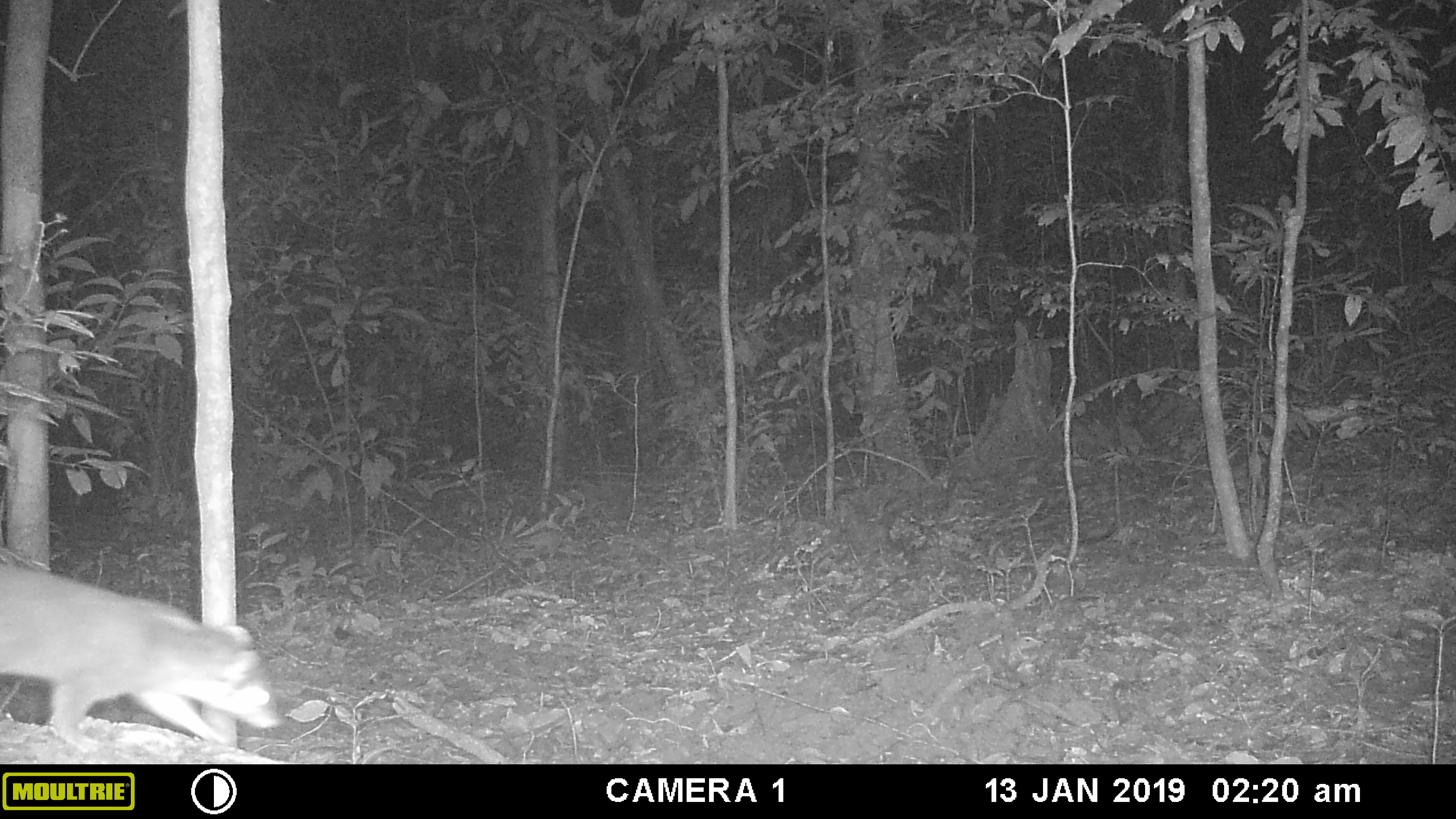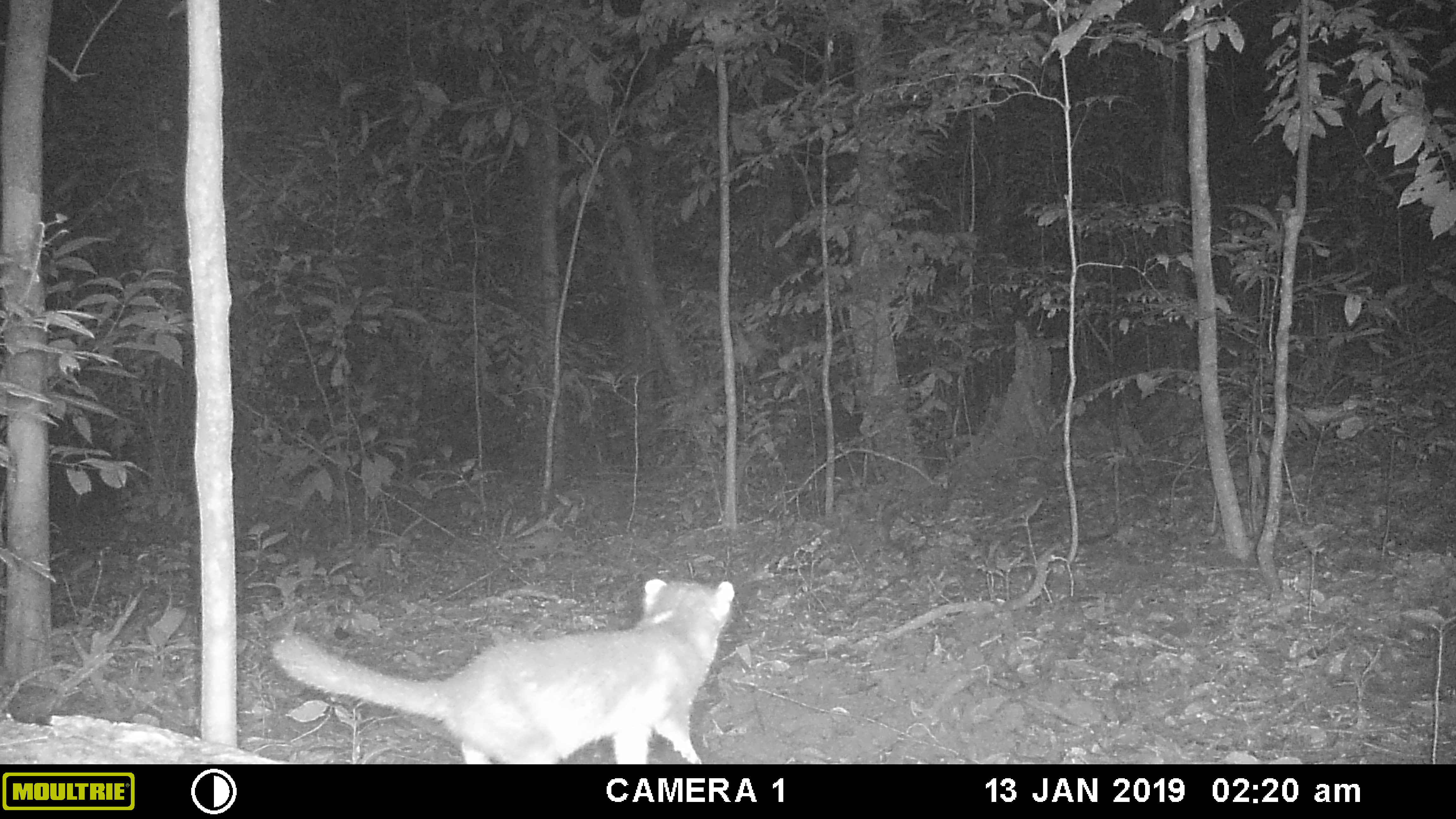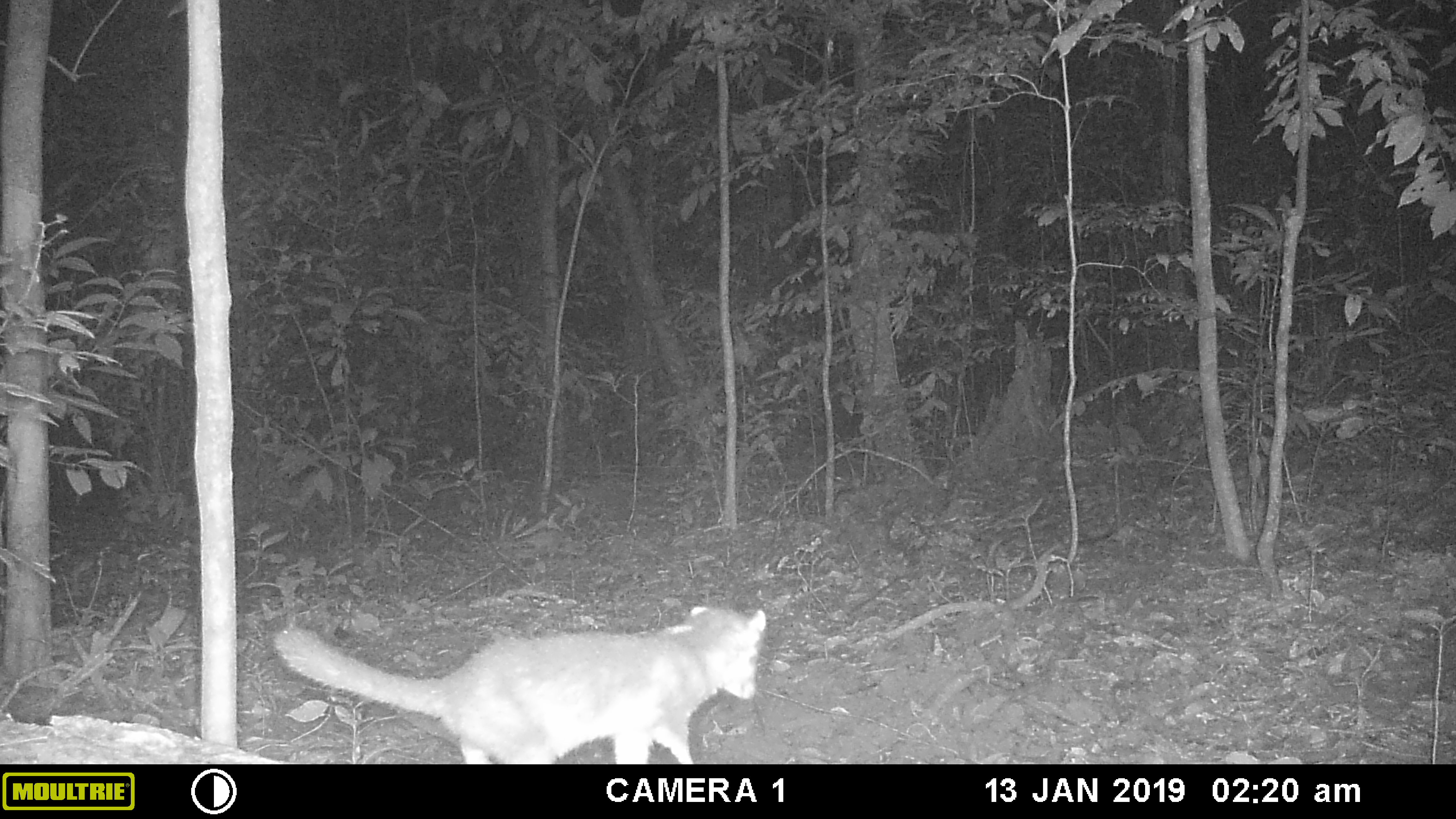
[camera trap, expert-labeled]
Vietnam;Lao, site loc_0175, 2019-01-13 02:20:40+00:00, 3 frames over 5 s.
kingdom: Animalia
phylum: Chordata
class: Mammalia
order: Carnivora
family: Mustelidae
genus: Melogale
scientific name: Melogale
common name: ferret badger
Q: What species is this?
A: Ferret badger (Melogale).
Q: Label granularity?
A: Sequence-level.